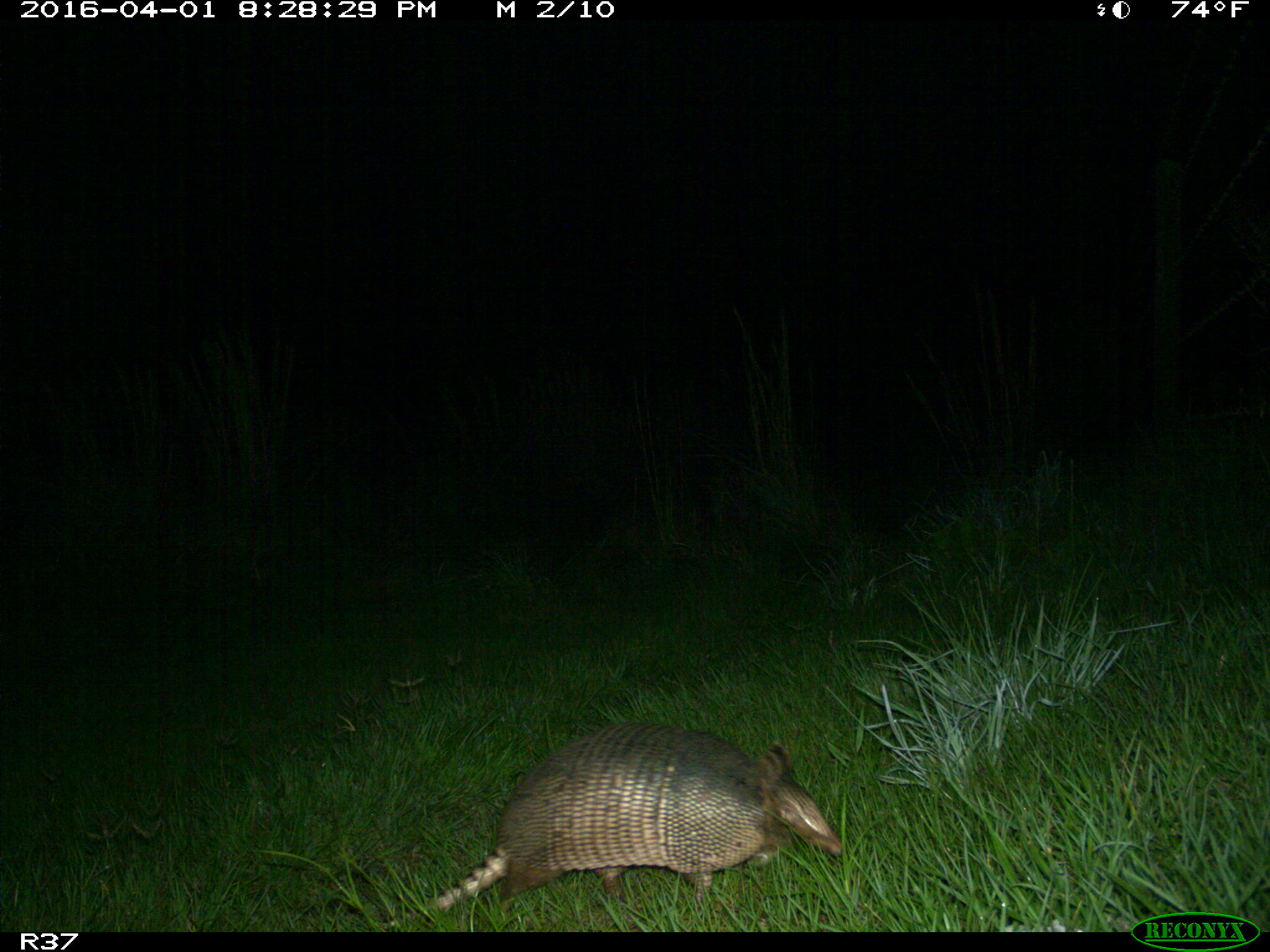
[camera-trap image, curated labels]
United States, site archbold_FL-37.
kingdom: Animalia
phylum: Chordata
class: Mammalia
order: Cingulata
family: Dasypodidae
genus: Dasypus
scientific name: Dasypus novemcinctus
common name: nine-banded armadillo